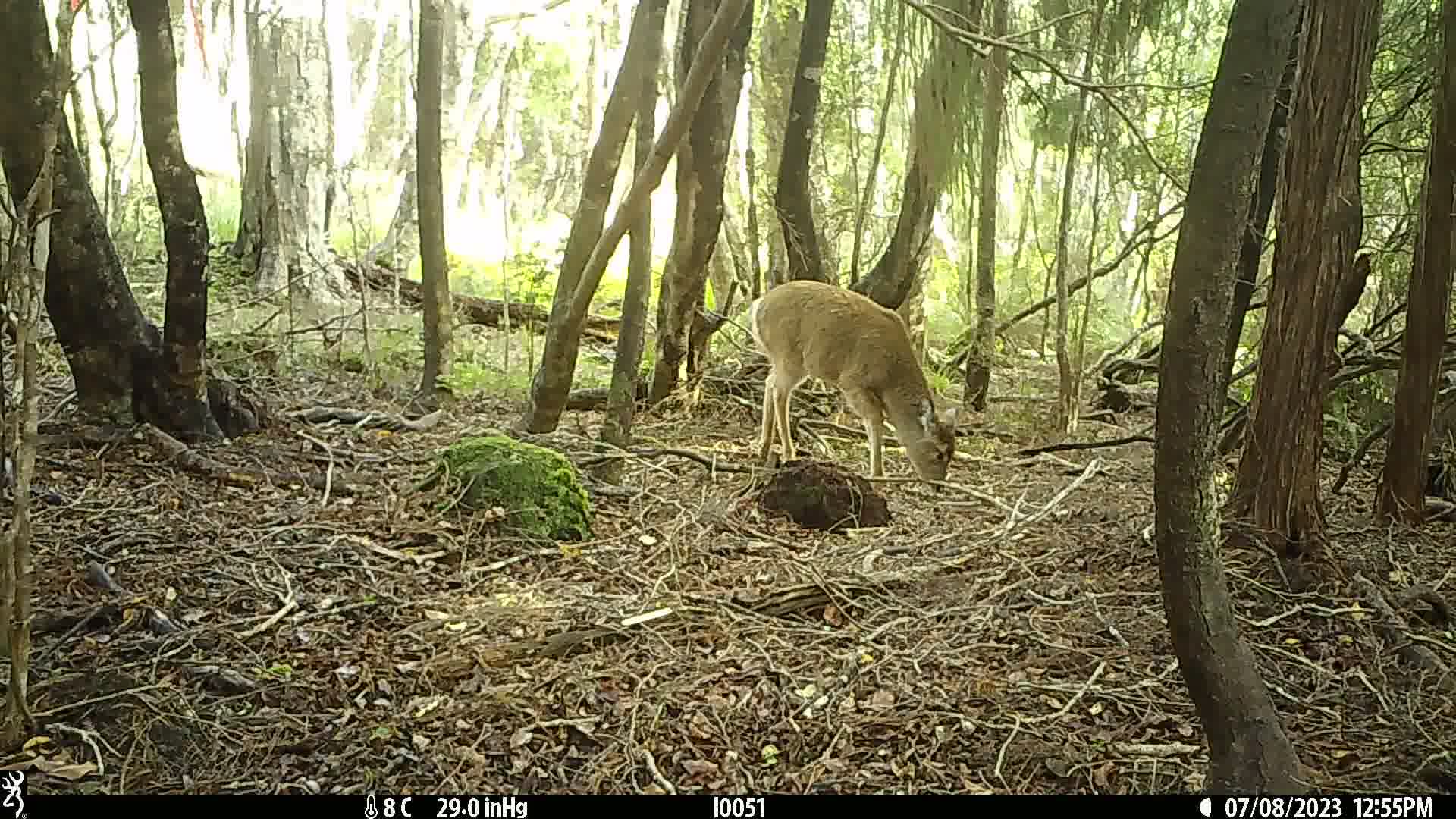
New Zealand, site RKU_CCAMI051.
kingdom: Animalia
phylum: Chordata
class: Mammalia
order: Artiodactyla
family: Cervidae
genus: Odocoileus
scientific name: Odocoileus virginianus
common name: white-tailed deer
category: white tailed deer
White tailed deer (white-tailed deer) (Odocoileus virginianus).